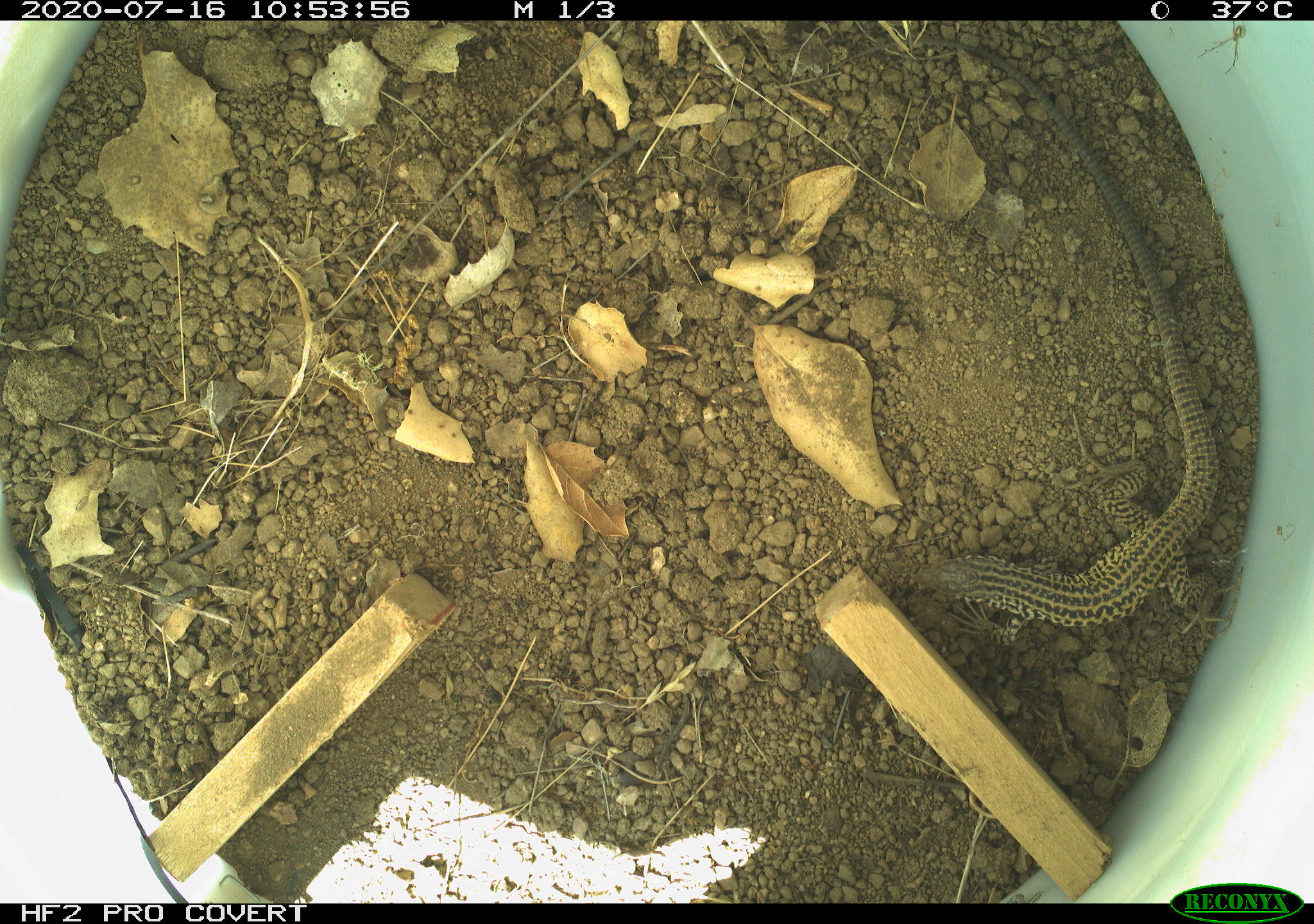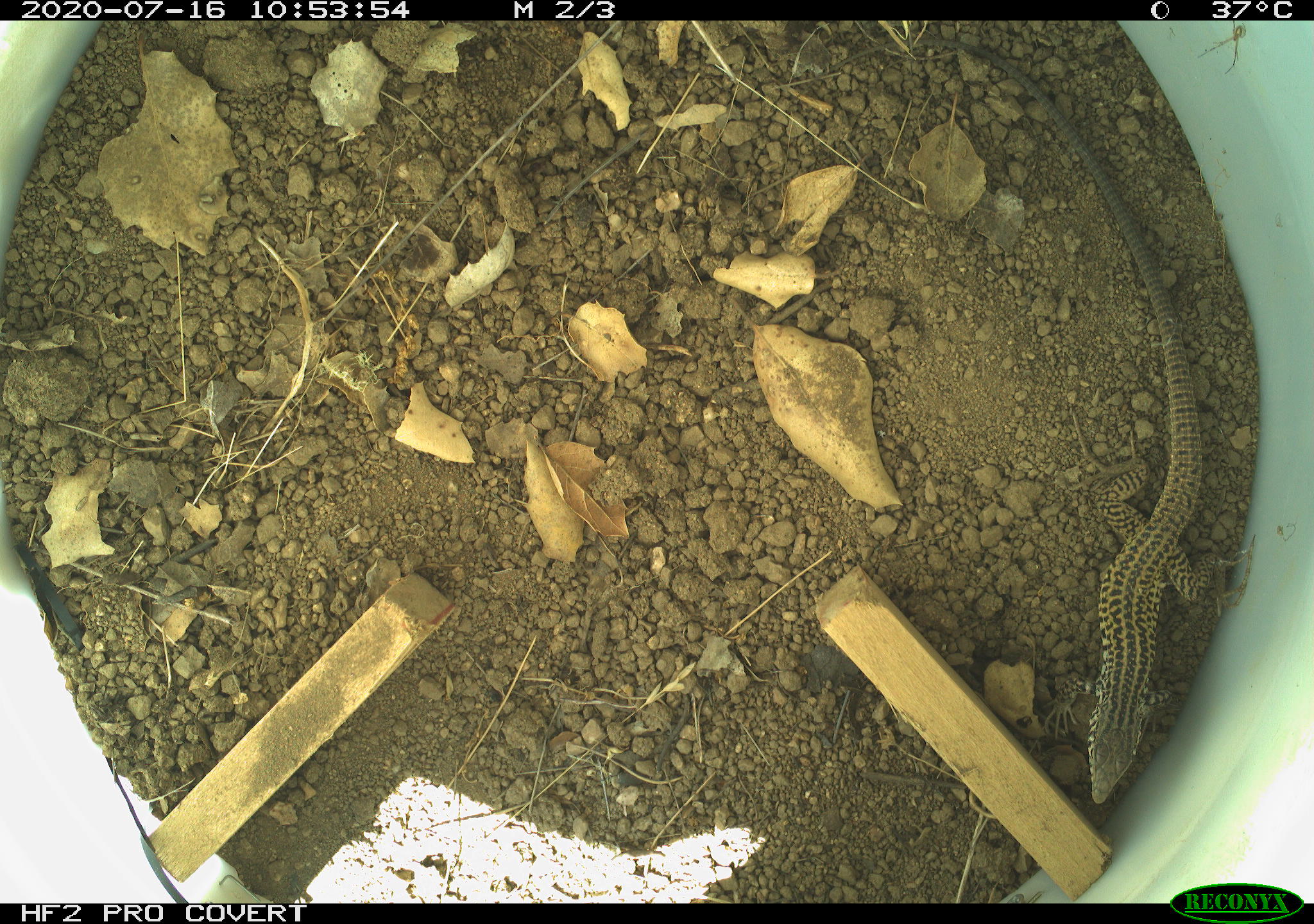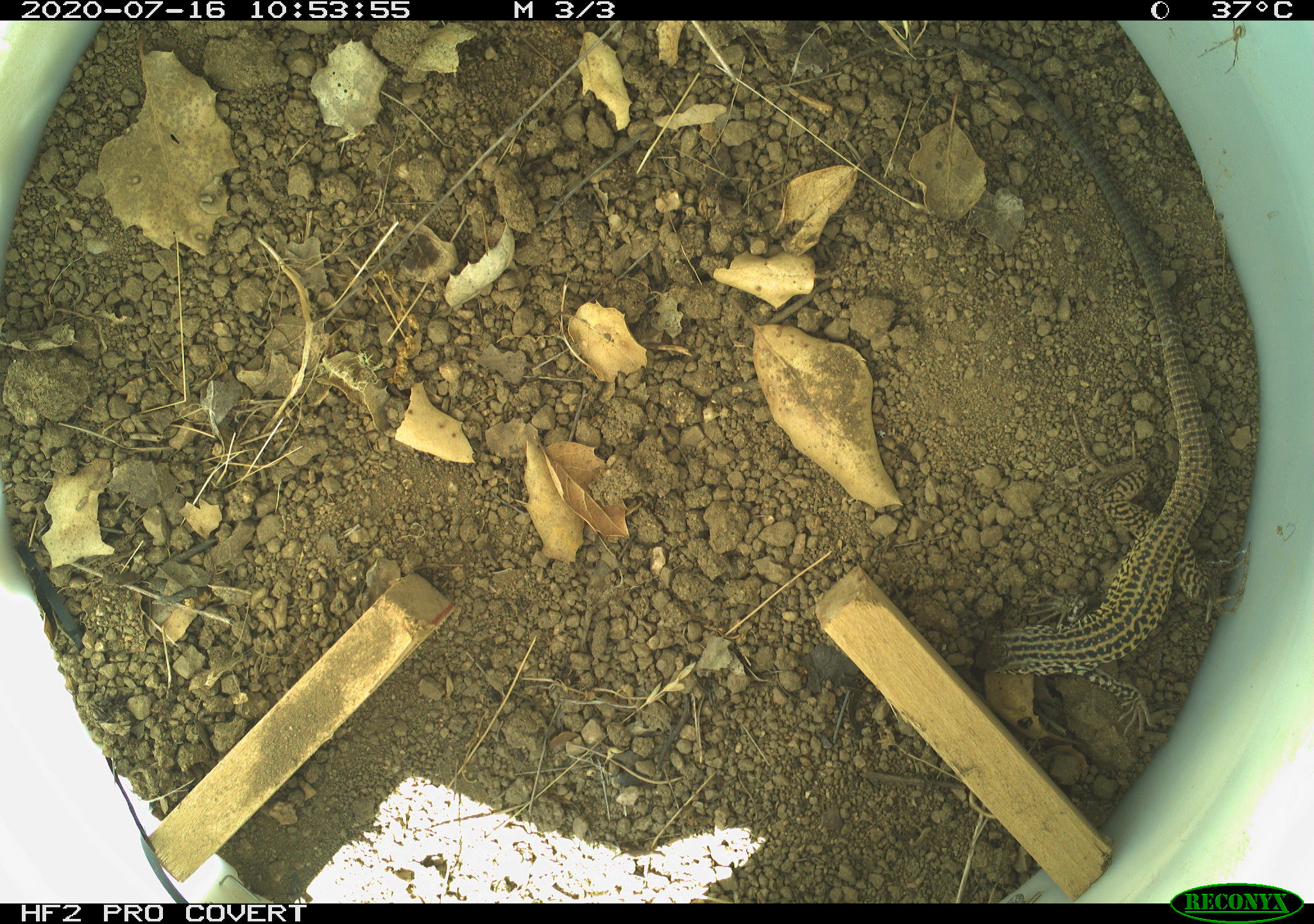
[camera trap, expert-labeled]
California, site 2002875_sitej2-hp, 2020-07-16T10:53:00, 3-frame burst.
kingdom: Animalia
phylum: Chordata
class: Reptilia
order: Squamata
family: Teiidae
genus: Aspidoscelis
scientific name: Aspidoscelis tigris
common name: western whiptail